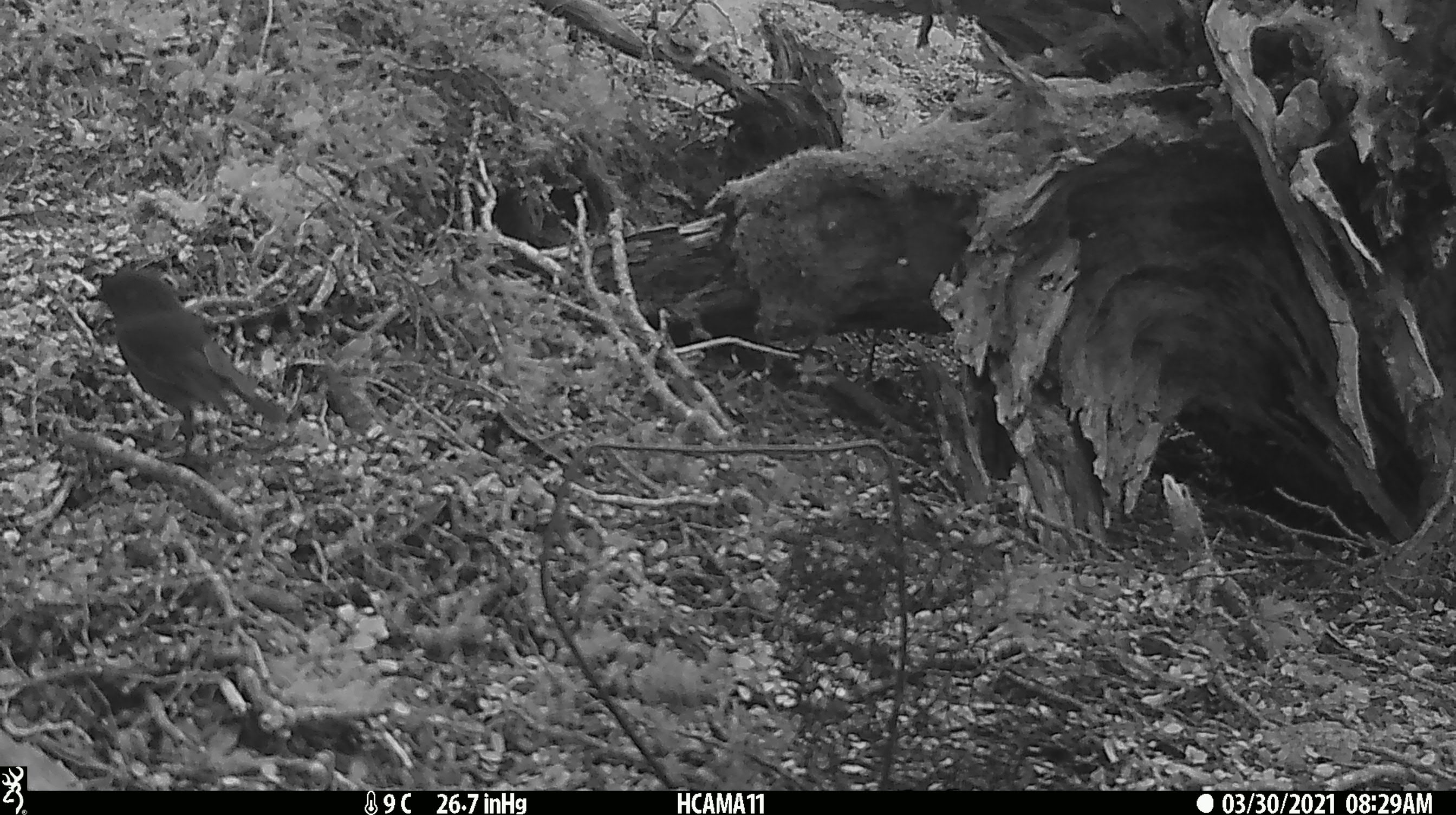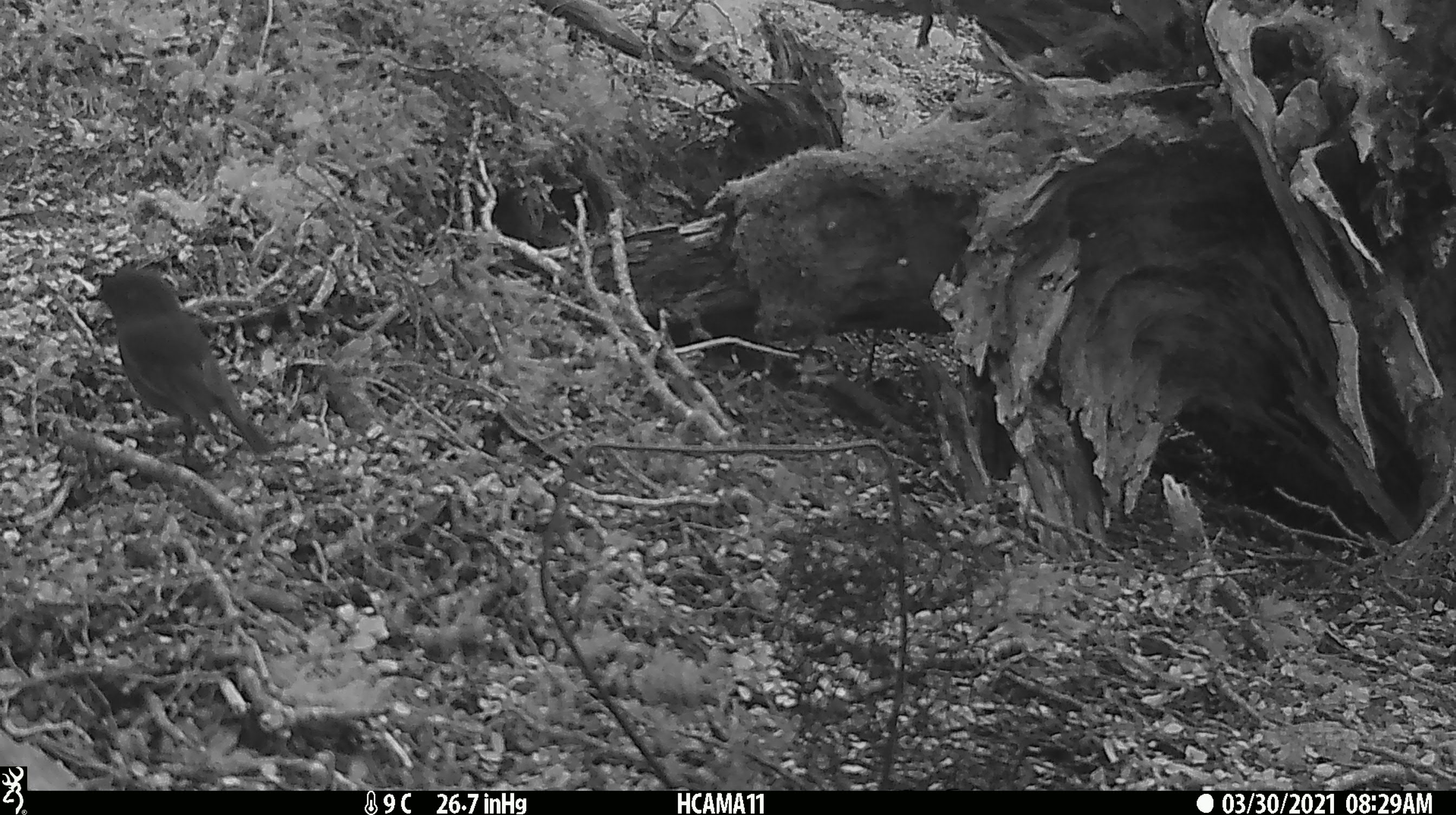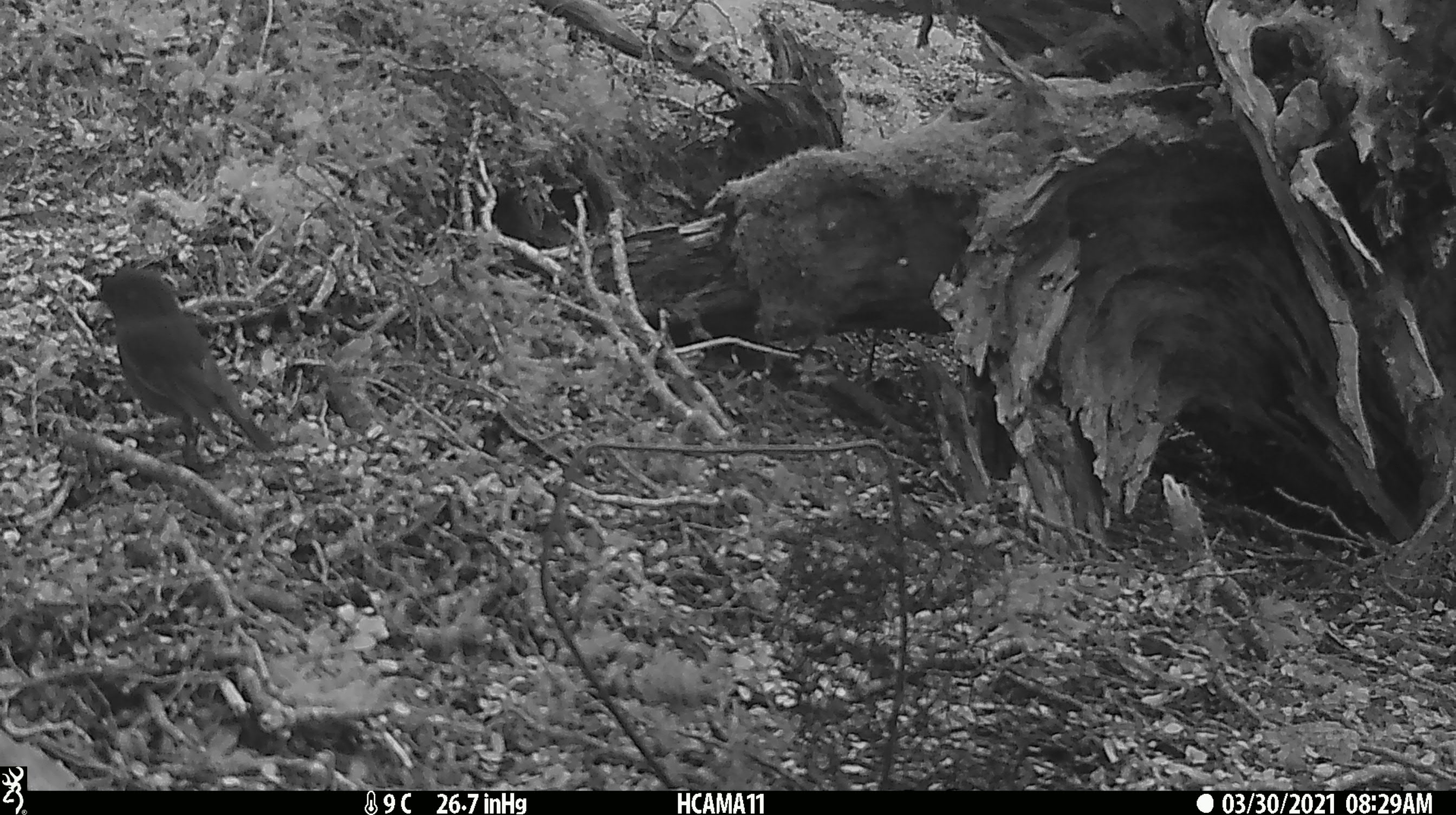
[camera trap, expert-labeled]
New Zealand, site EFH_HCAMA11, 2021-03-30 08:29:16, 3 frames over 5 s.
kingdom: Animalia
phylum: Chordata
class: Aves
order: Passeriformes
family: Petroicidae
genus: Petroica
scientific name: Petroica australis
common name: new zealand robin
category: robin